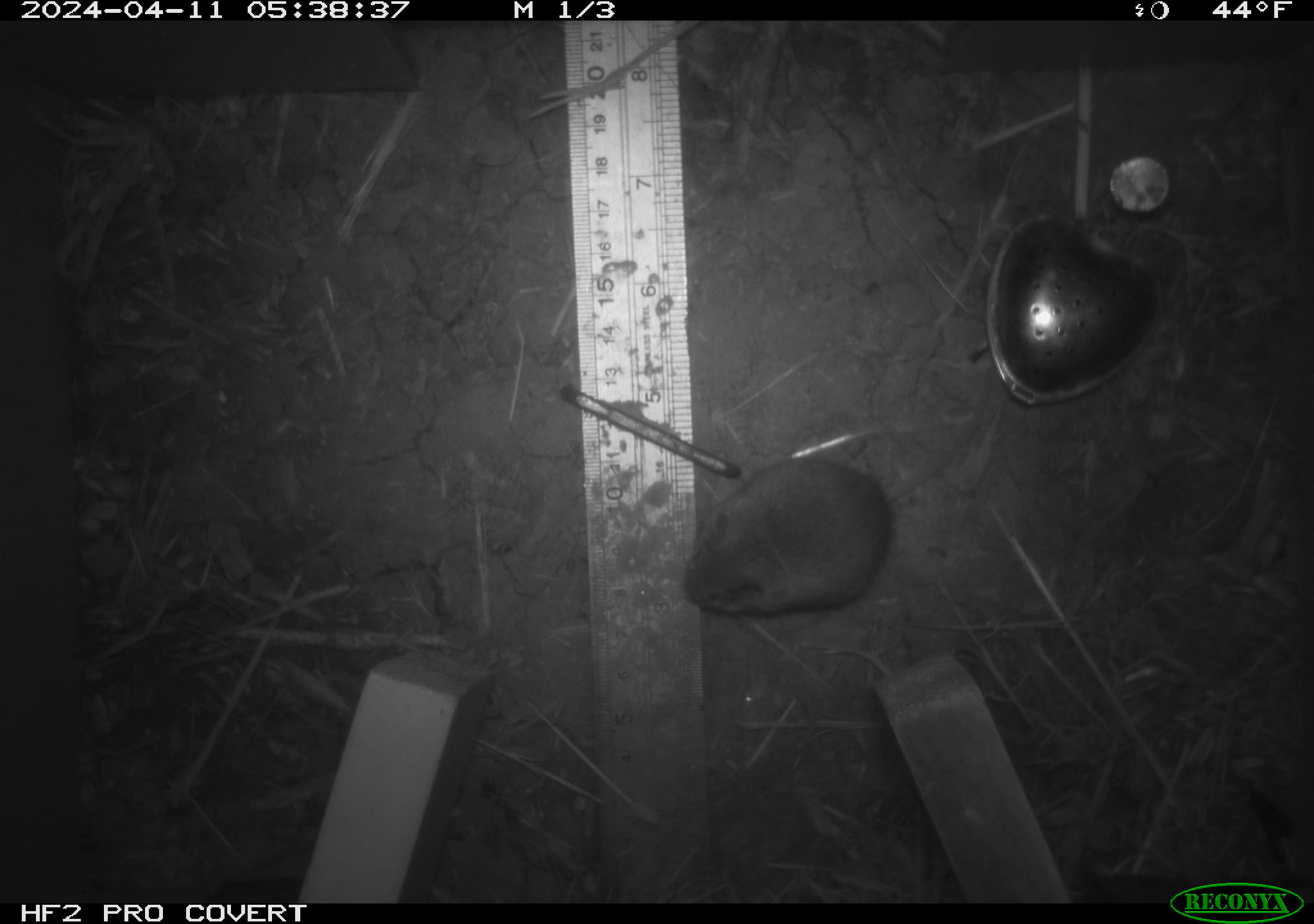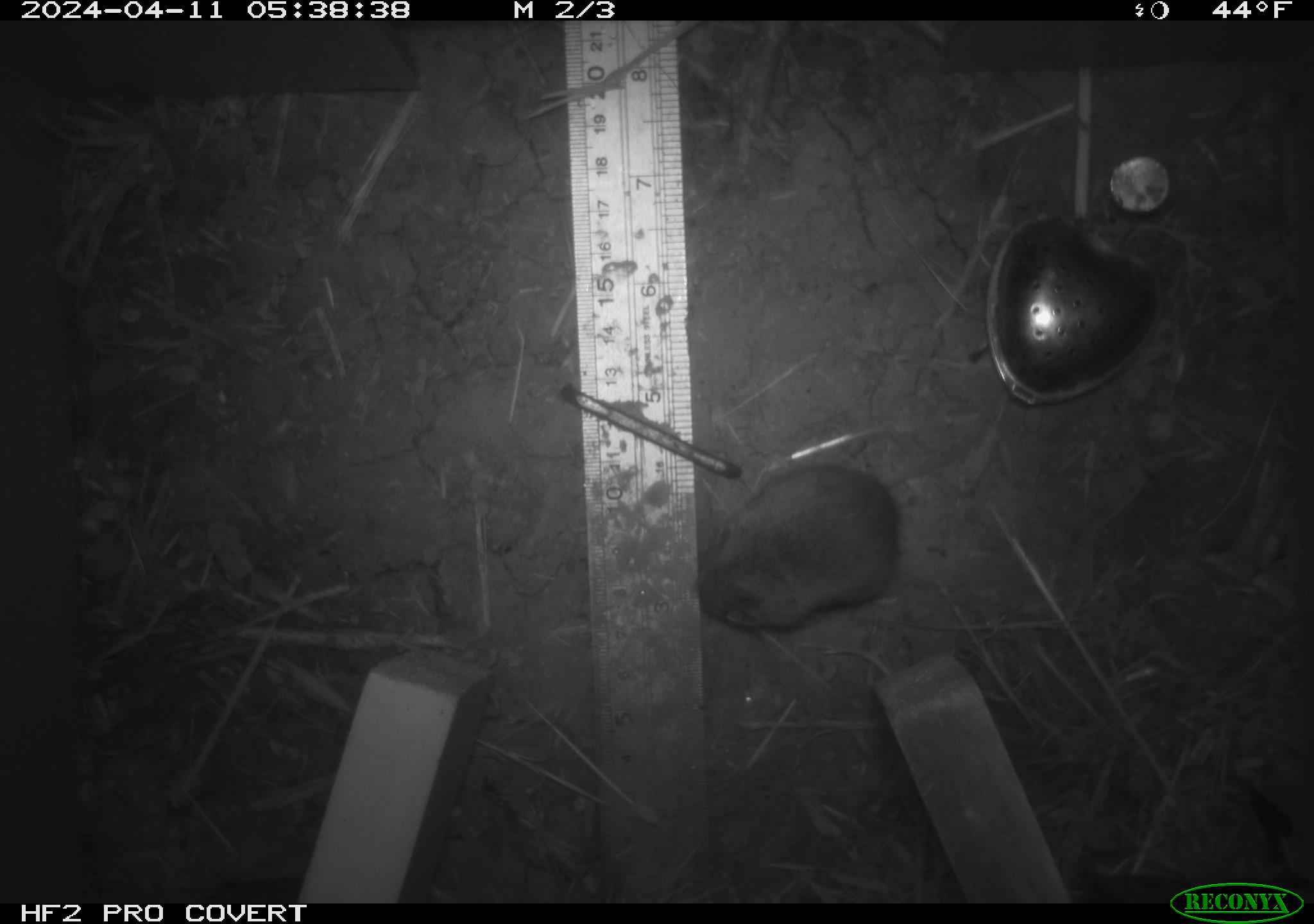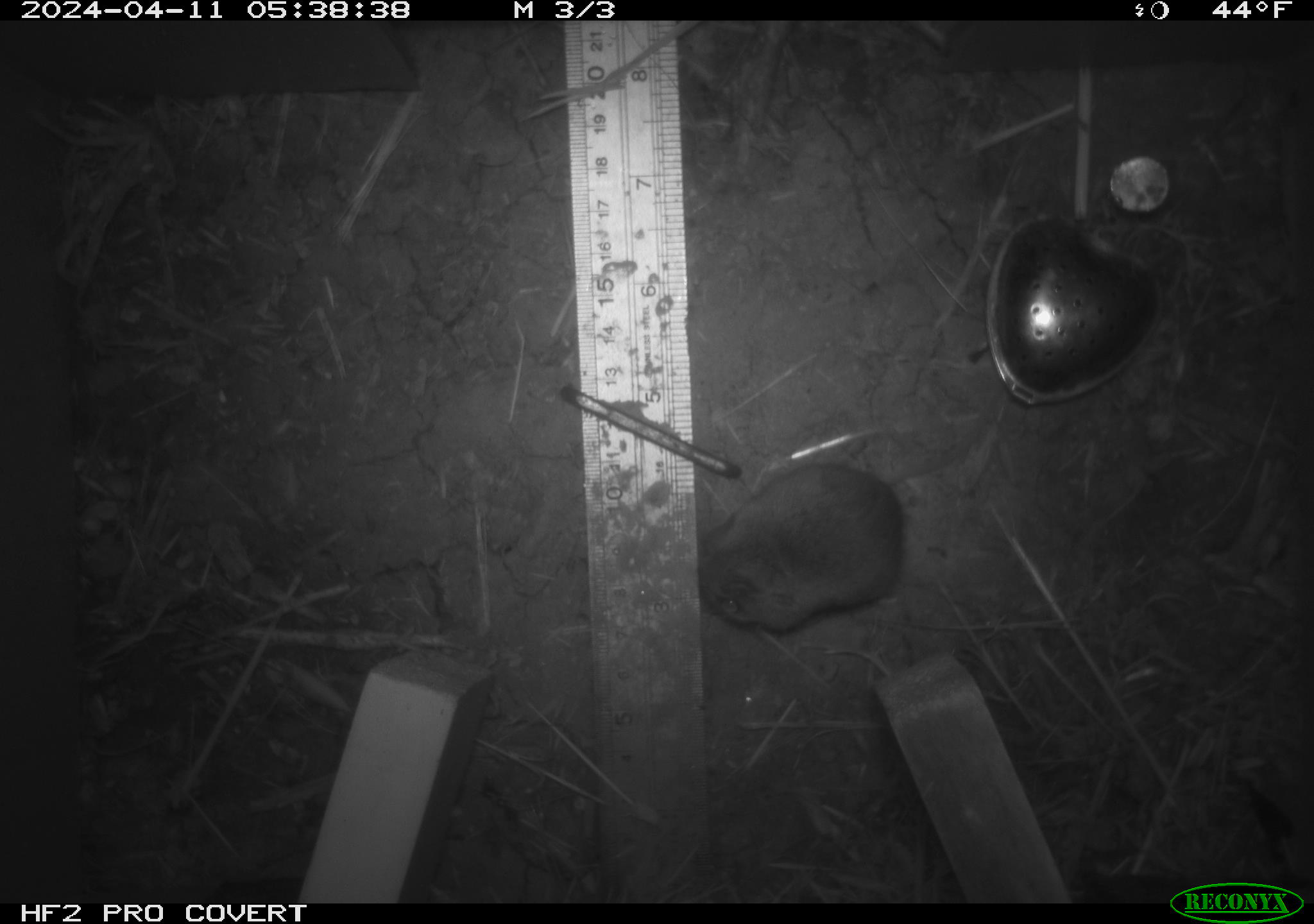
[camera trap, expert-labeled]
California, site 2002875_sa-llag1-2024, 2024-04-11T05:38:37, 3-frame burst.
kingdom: Animalia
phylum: Chordata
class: Mammalia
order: Rodentia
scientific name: Rodentia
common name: mouse species